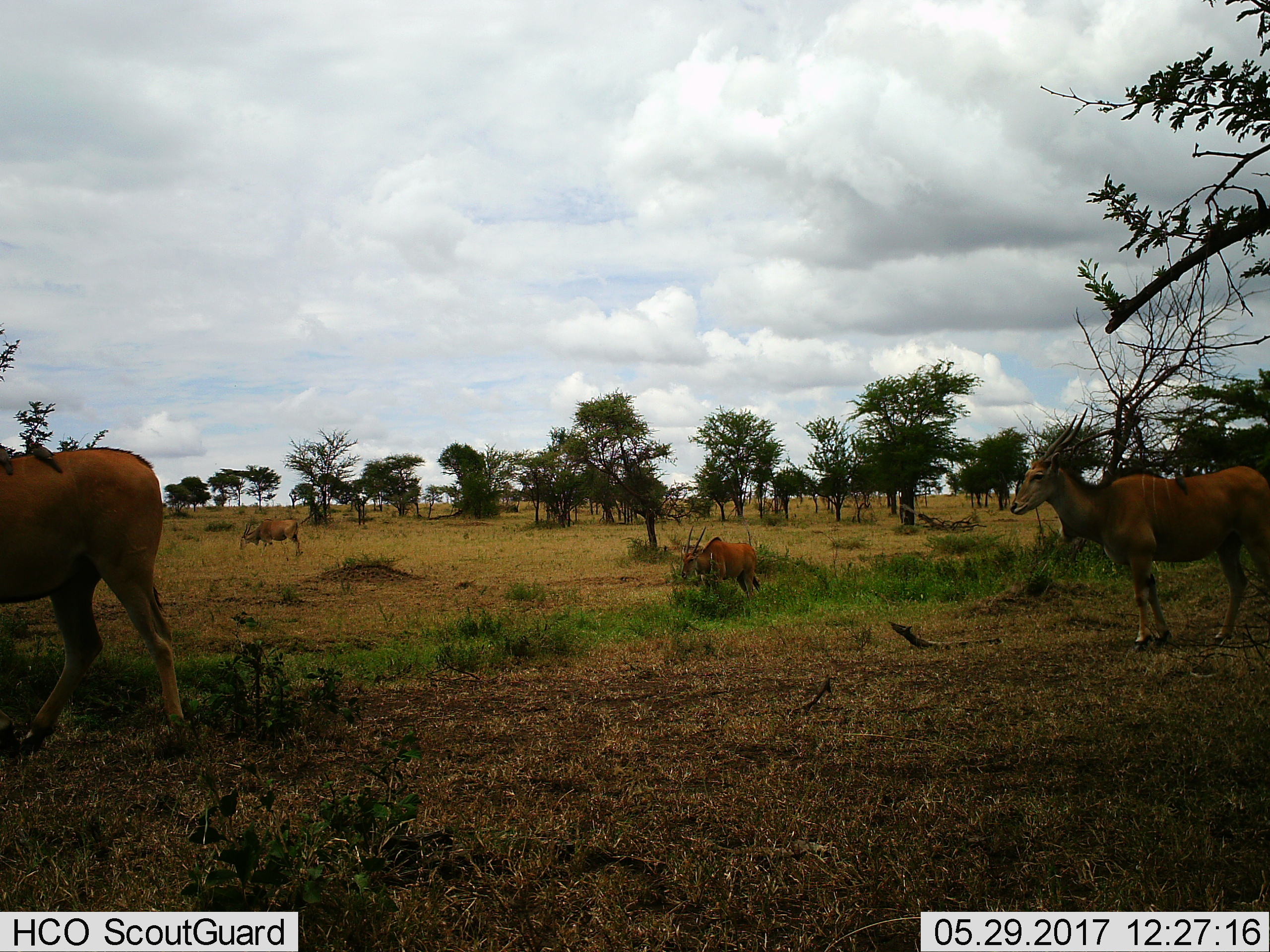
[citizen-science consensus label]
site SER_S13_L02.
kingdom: Animalia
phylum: Chordata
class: Mammalia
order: Artiodactyla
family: Bovidae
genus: Tragelaphus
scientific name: Tragelaphus oryx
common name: eland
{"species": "eland (Tragelaphus oryx)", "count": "4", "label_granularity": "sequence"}